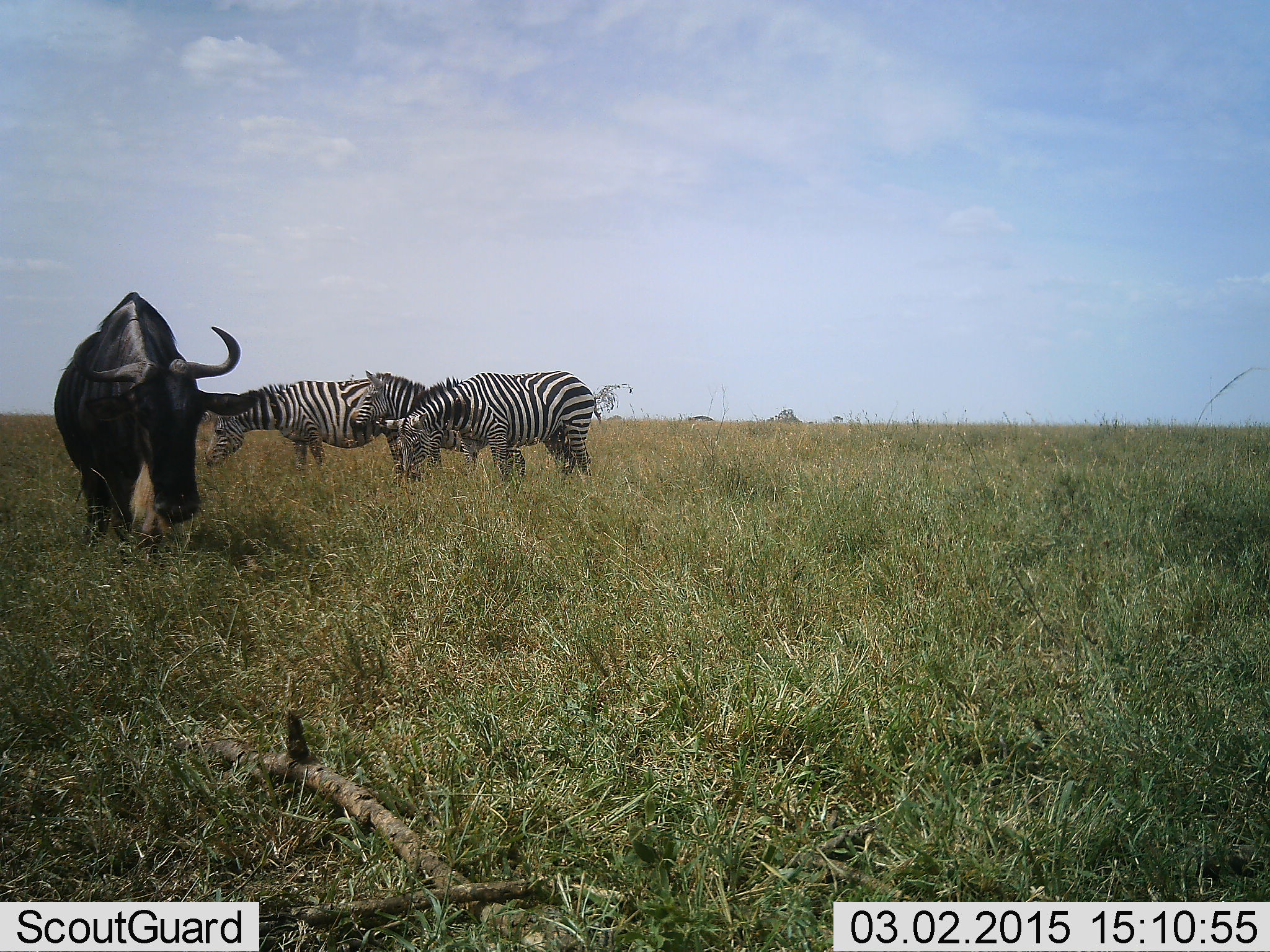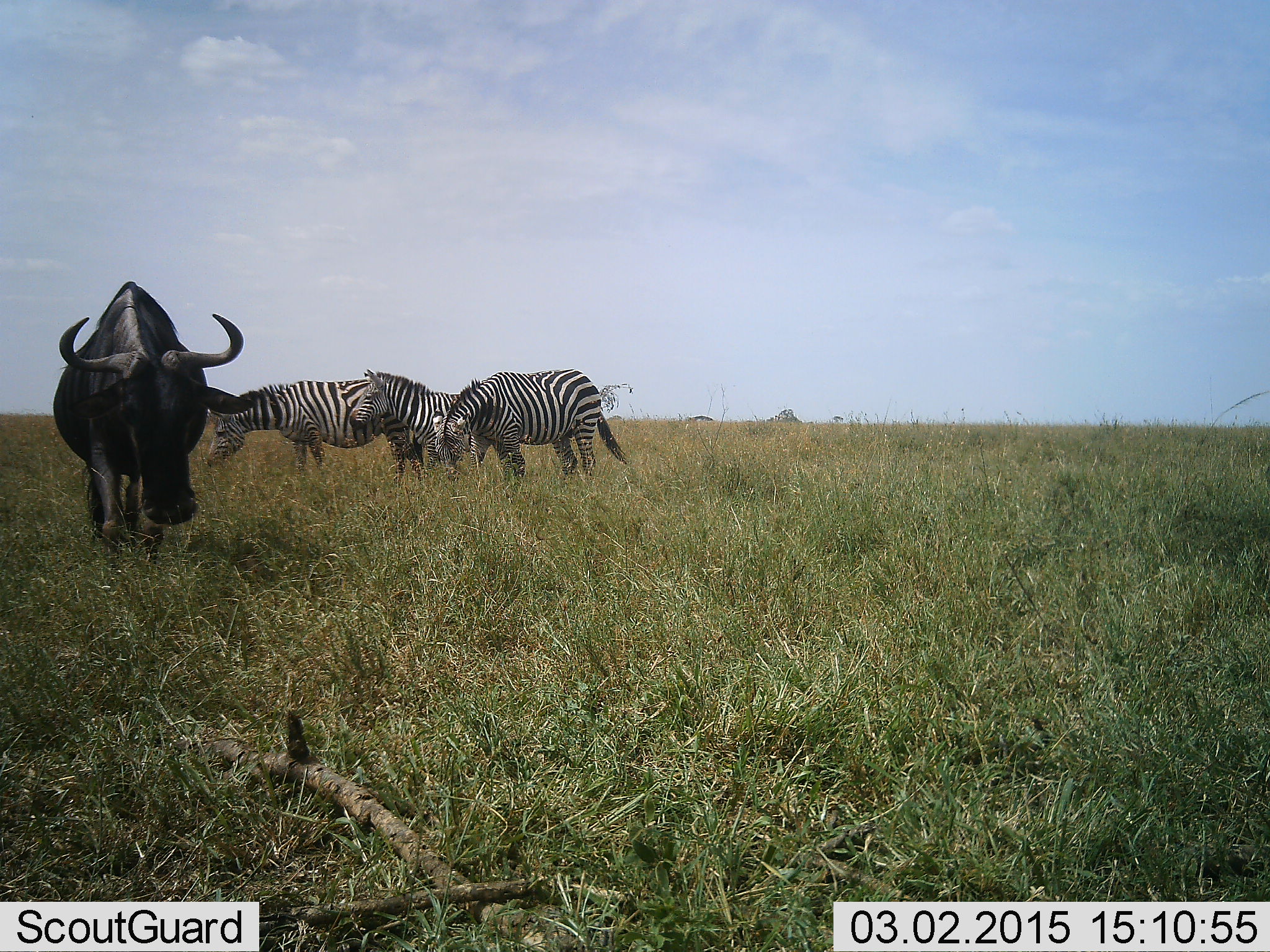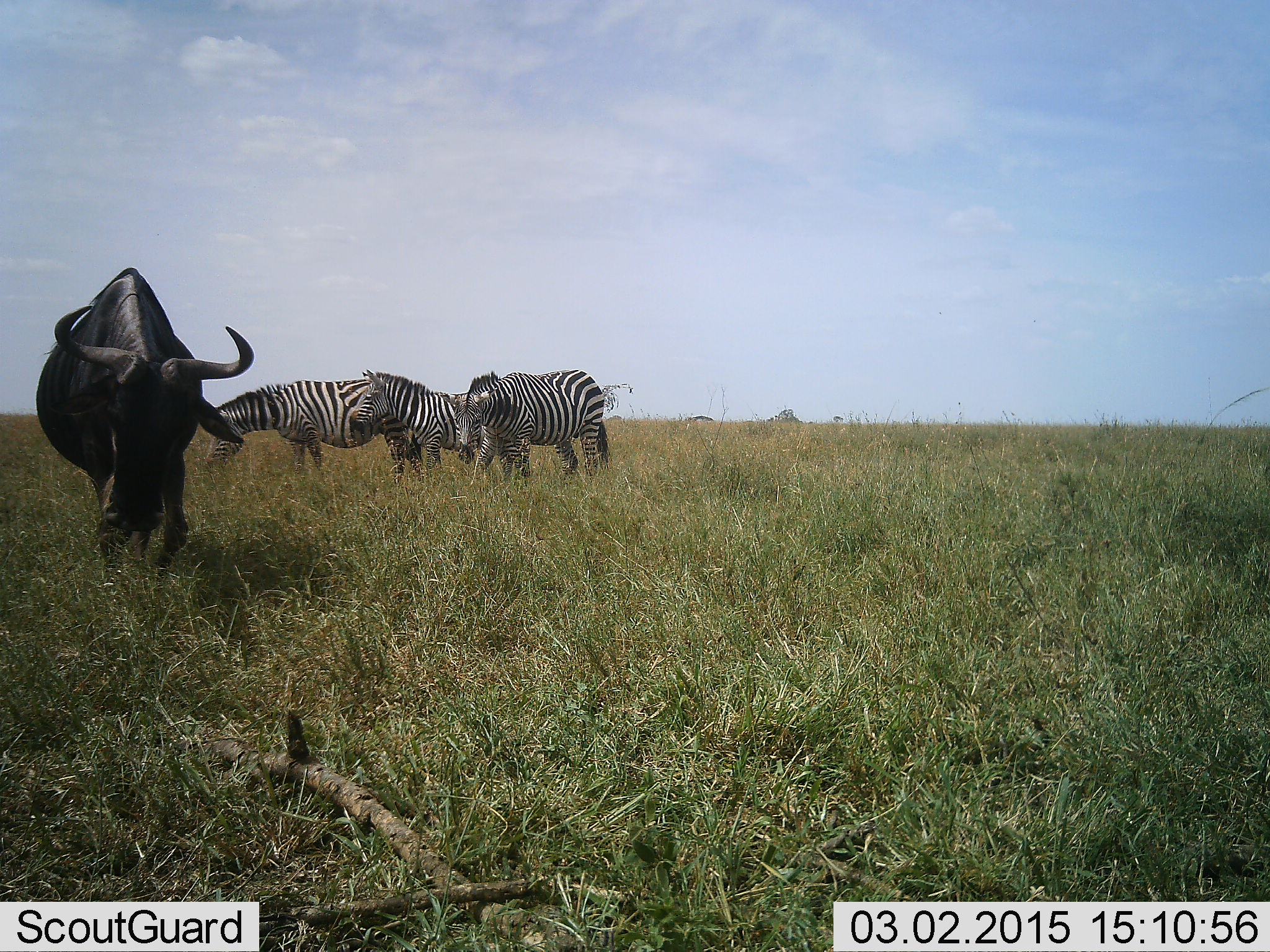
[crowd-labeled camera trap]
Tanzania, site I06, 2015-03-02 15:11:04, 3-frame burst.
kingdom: Animalia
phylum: Chordata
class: Mammalia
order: Artiodactyla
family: Bovidae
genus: Connochaetes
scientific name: Connochaetes taurinus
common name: blue wildebeest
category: wildebeest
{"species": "wildebeest (blue wildebeest) (Connochaetes taurinus)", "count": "1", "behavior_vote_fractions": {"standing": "30%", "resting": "0%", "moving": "70%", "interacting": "0%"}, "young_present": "0%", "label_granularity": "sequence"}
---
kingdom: Animalia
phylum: Chordata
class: Mammalia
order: Perissodactyla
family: Equidae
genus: Equus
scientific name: Equus quagga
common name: plains zebra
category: zebra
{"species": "zebra (plains zebra) (Equus quagga)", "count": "3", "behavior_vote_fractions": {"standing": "73%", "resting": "0%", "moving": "18%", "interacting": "0%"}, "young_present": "0%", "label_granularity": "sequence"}